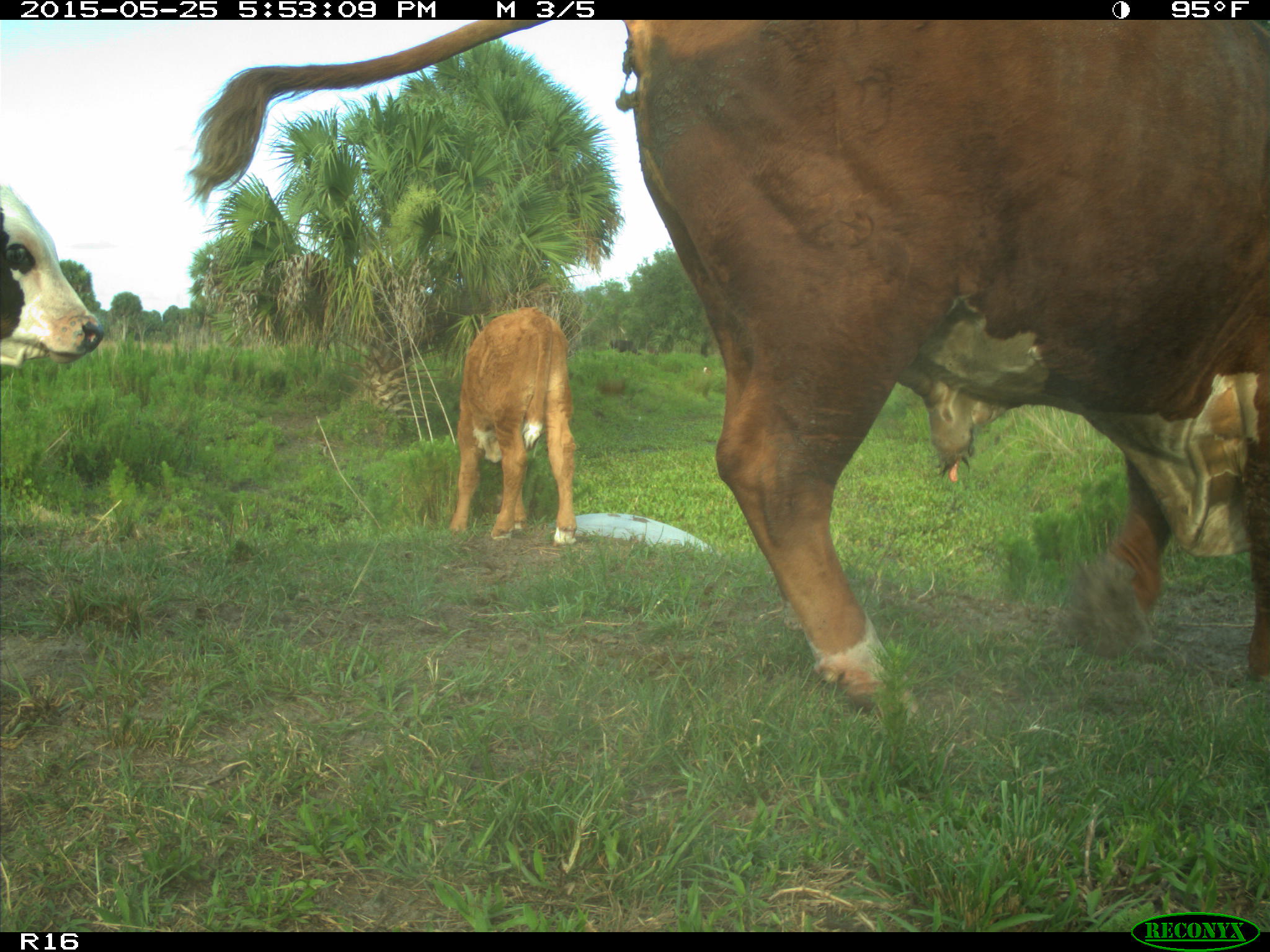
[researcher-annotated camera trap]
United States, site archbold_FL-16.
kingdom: Animalia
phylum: Chordata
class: Mammalia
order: Artiodactyla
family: Bovidae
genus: Bos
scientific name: Bos taurus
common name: domestic cow